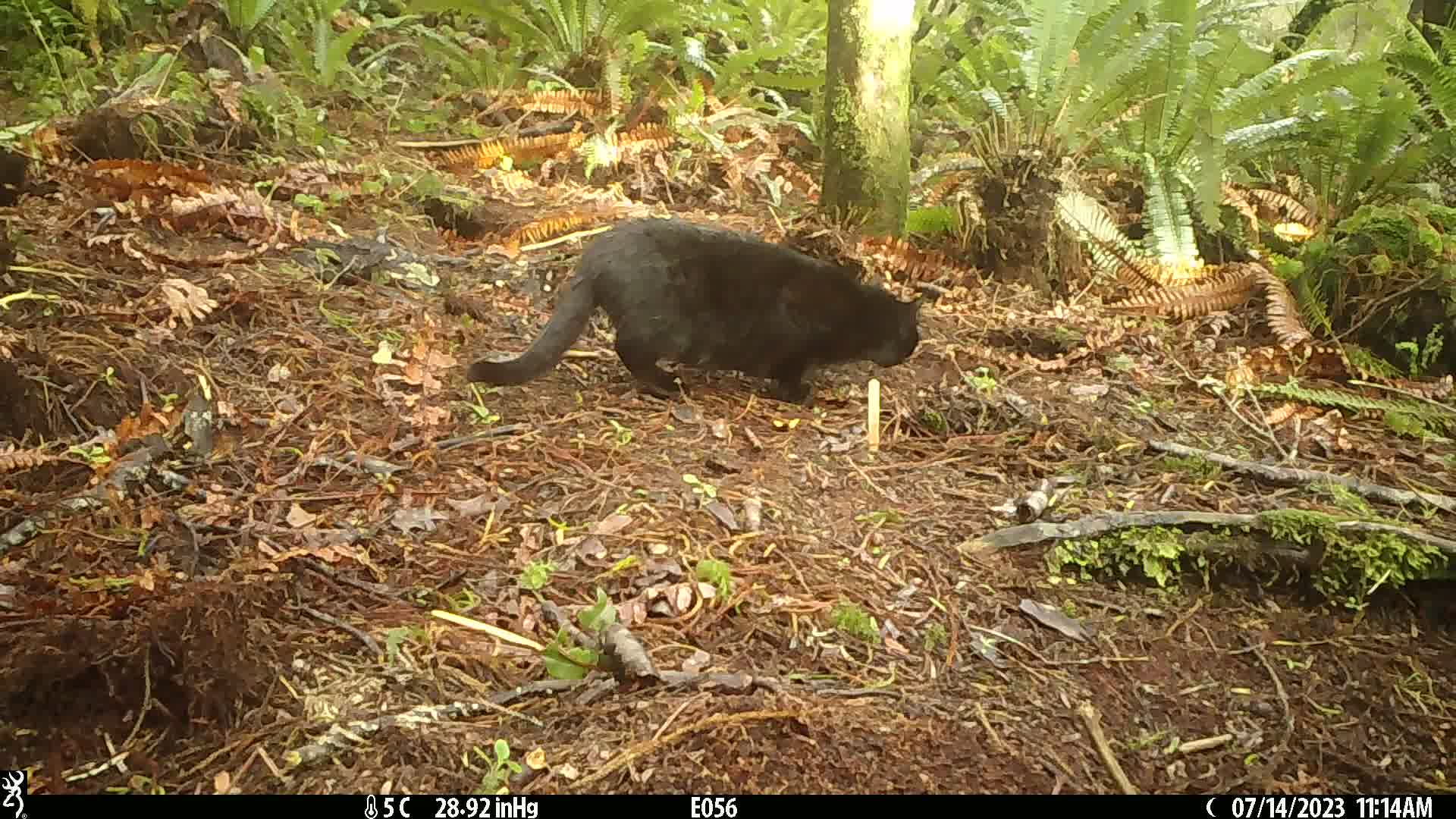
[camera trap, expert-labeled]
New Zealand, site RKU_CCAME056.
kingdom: Animalia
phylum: Chordata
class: Mammalia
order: Carnivora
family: Felidae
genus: Felis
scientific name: Felis catus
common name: domestic cat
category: cat